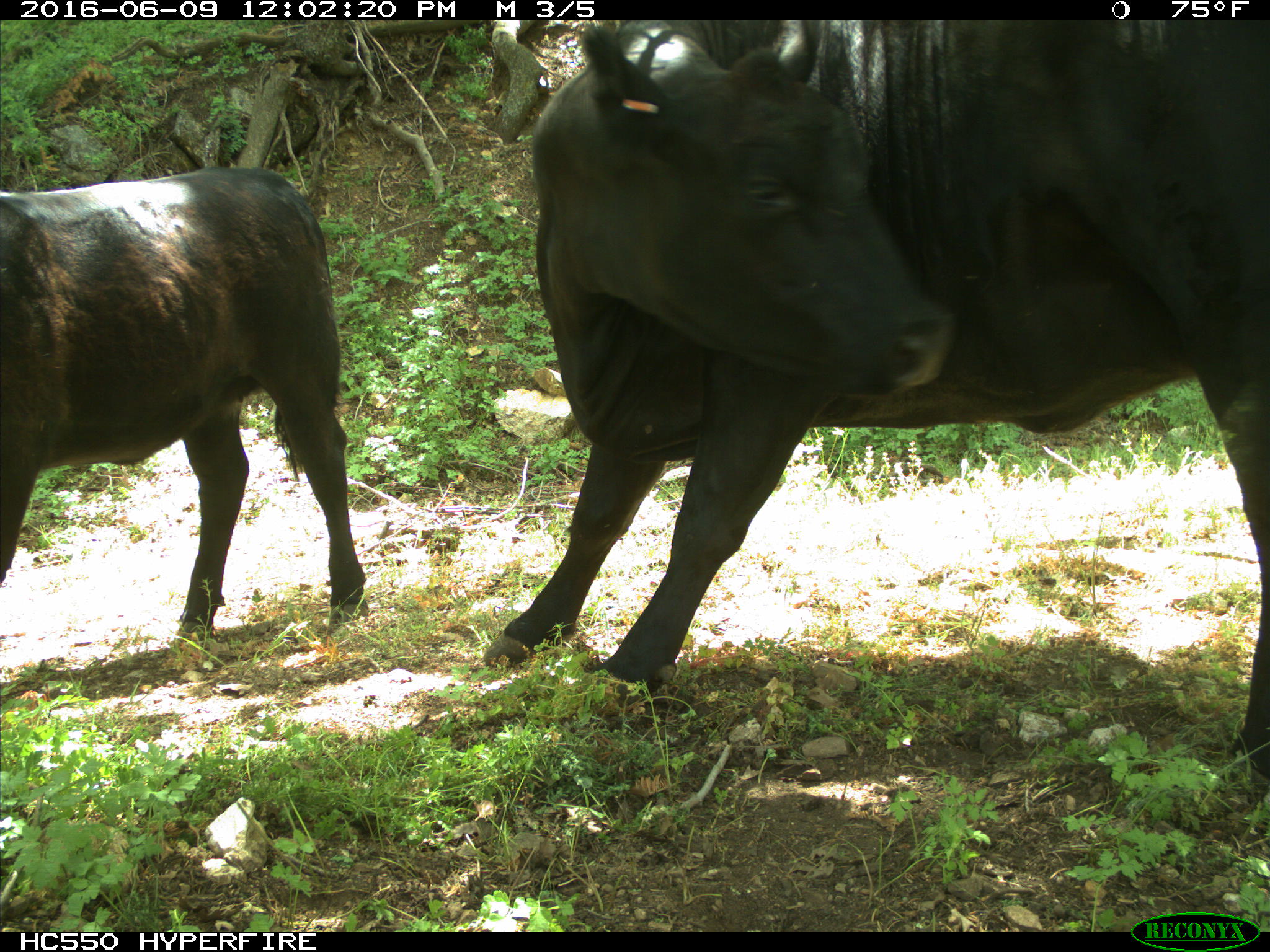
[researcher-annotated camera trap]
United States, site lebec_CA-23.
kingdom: Animalia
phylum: Chordata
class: Mammalia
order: Artiodactyla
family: Bovidae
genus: Bos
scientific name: Bos taurus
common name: domestic cow